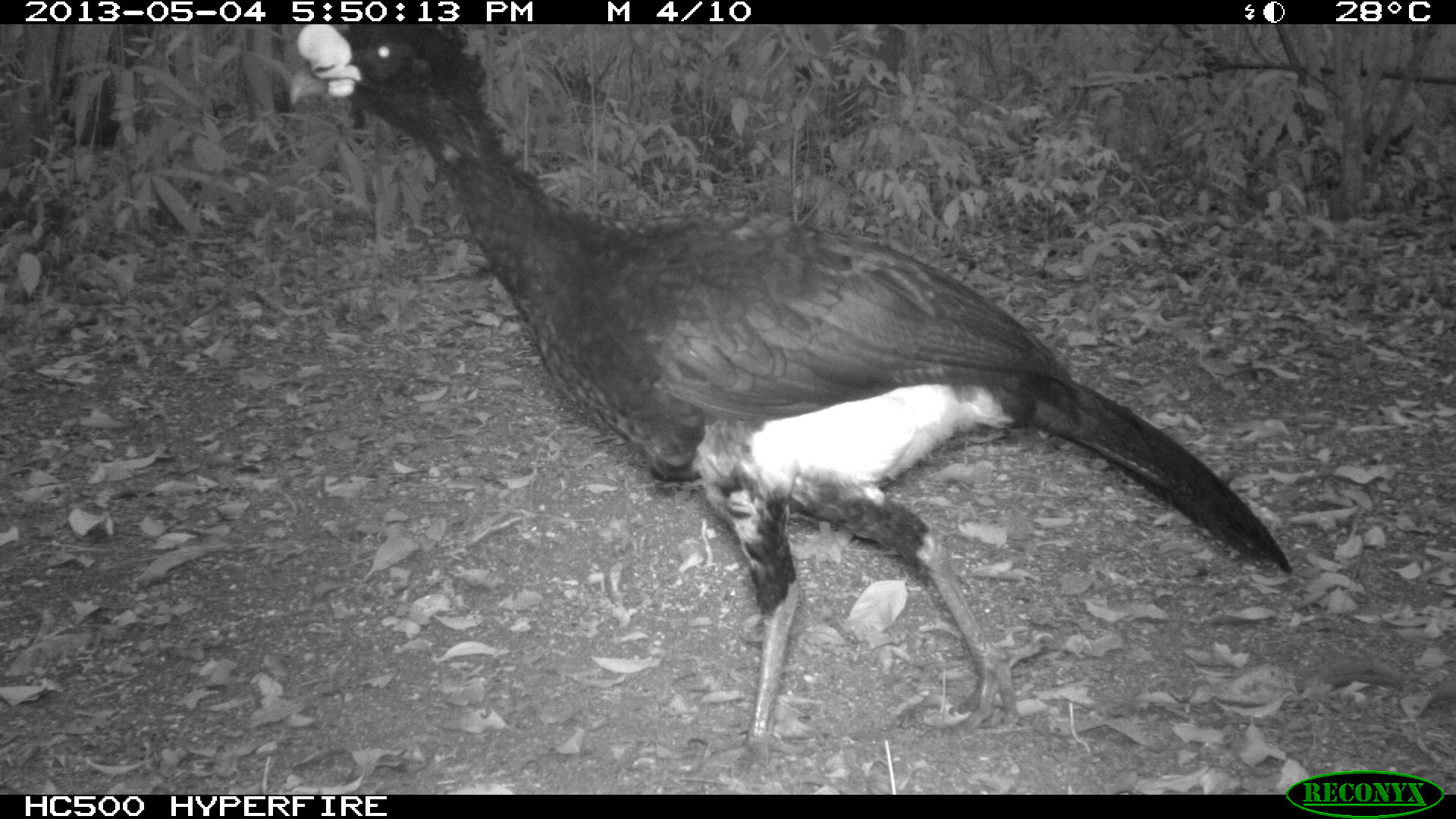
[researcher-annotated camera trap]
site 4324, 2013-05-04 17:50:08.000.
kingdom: Animalia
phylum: Chordata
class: Aves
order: Galliformes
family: Cracidae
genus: Crax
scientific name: Crax rubra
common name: great curassow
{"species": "Crax rubra (great curassow)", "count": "1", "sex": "male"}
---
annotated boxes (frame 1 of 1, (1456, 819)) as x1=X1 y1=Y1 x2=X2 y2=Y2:
crax rubra: x1=285 y1=22 x2=1293 y2=767